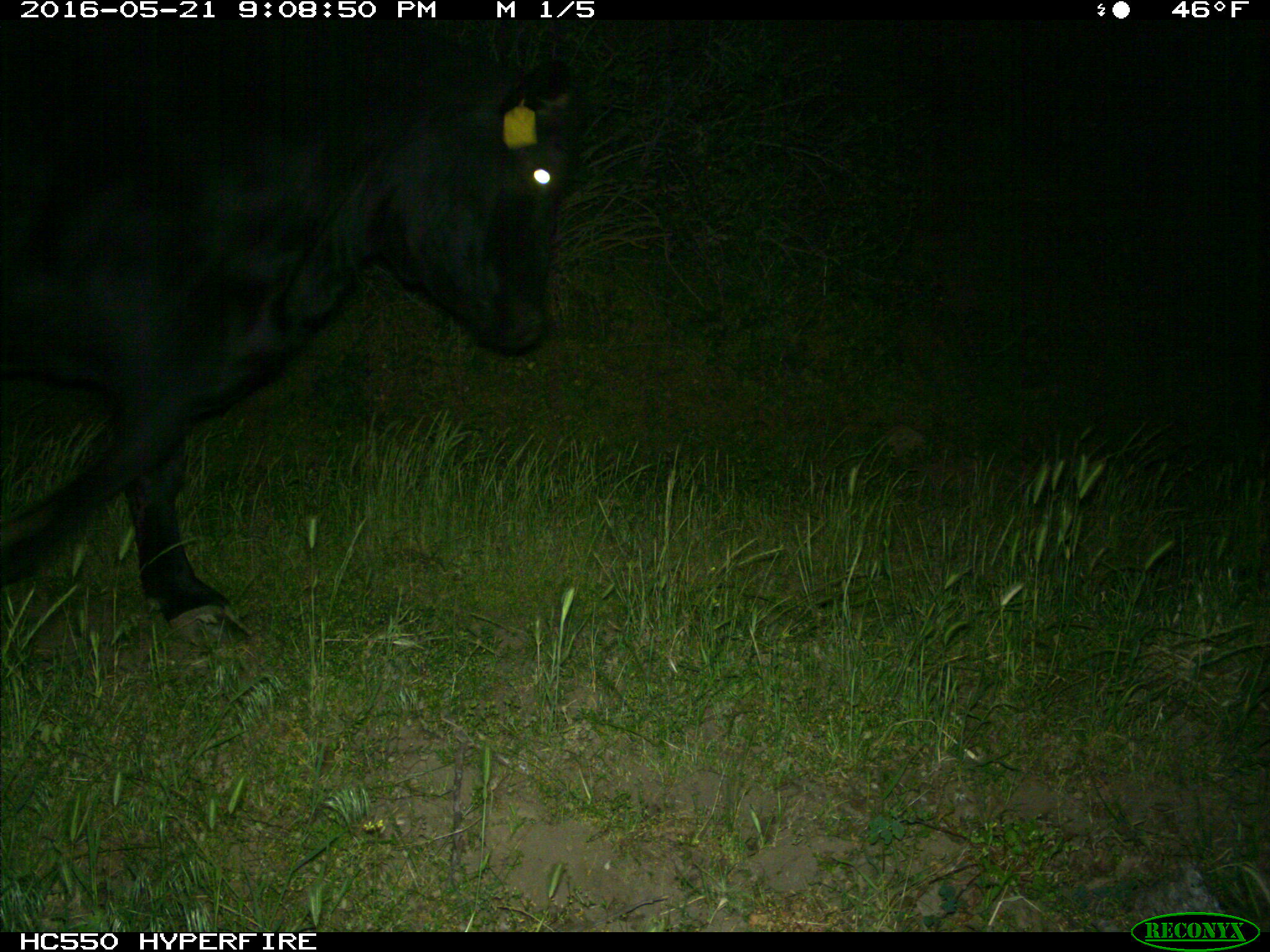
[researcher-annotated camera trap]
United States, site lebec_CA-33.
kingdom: Animalia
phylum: Chordata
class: Mammalia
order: Artiodactyla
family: Bovidae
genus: Bos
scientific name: Bos taurus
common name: domestic cow